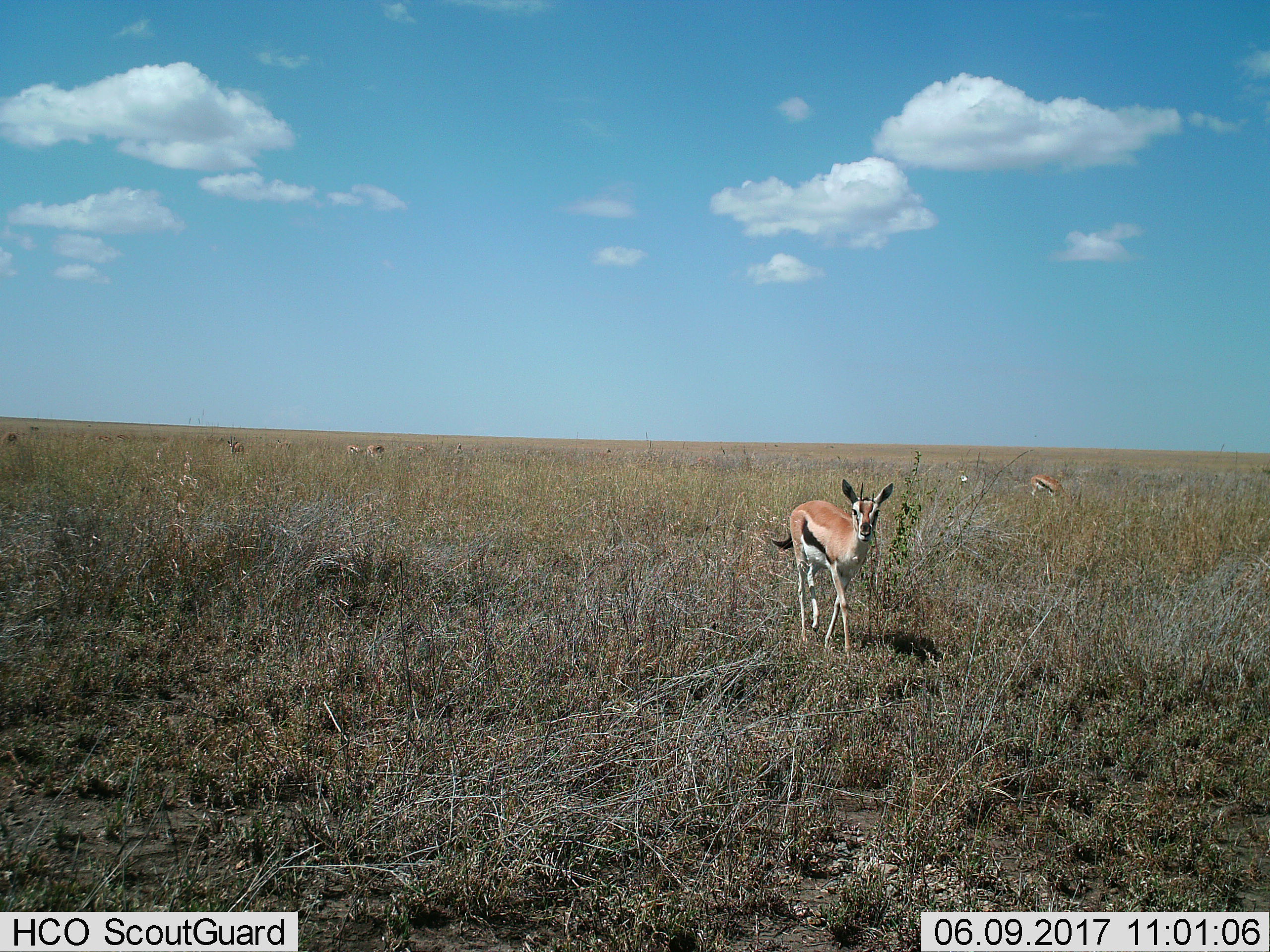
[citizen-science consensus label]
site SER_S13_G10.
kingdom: Animalia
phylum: Chordata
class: Mammalia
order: Artiodactyla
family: Bovidae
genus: Eudorcas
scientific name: Eudorcas thomsonii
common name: thomson's gazelle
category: gazellethomsons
Gazellethomsons (thomson's gazelle) (Eudorcas thomsonii), count 5. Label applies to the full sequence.